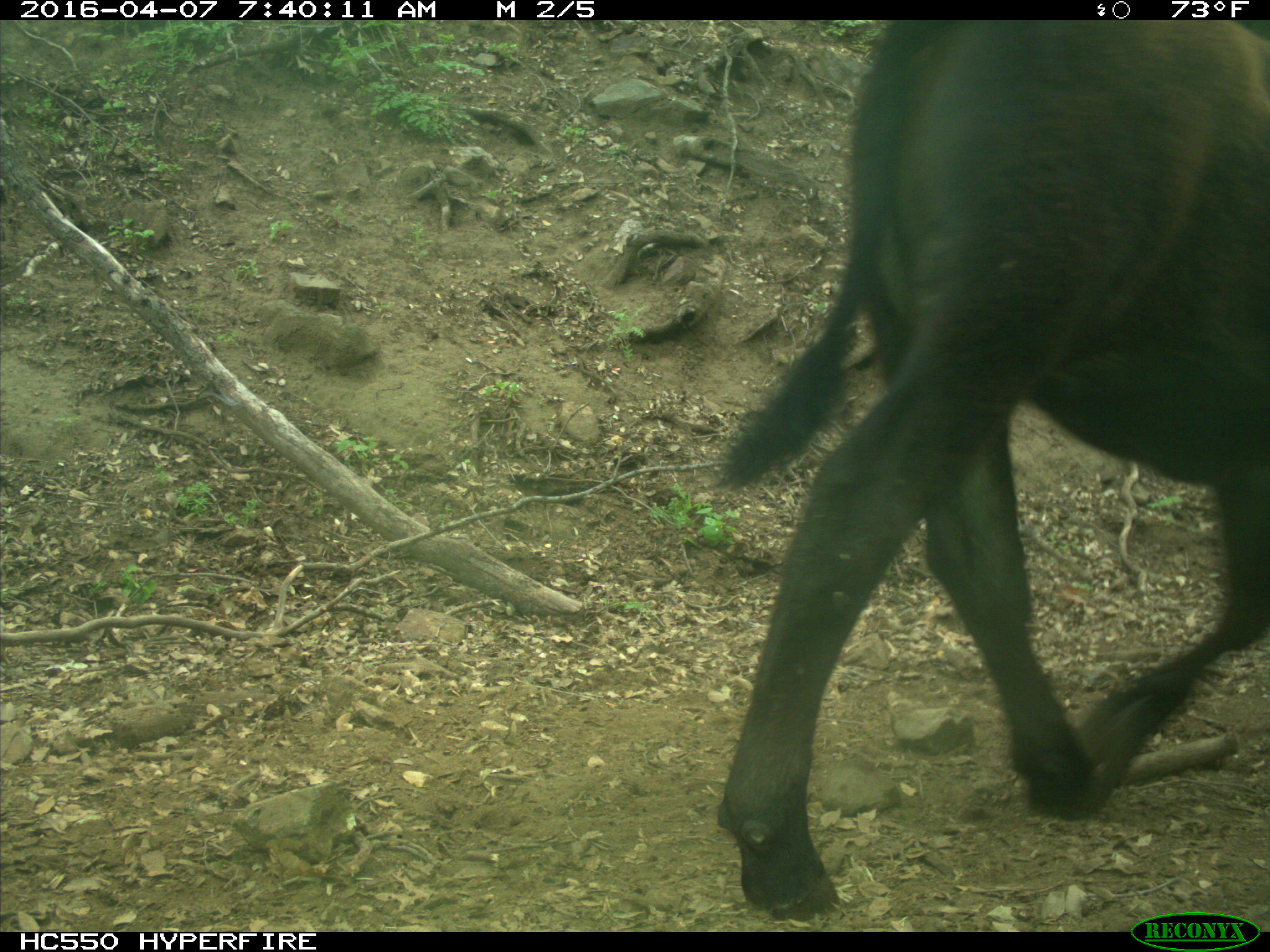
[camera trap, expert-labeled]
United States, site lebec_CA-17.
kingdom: Animalia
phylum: Chordata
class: Mammalia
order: Artiodactyla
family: Bovidae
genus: Bos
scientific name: Bos taurus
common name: domestic cow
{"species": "Bos taurus (domestic cow)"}